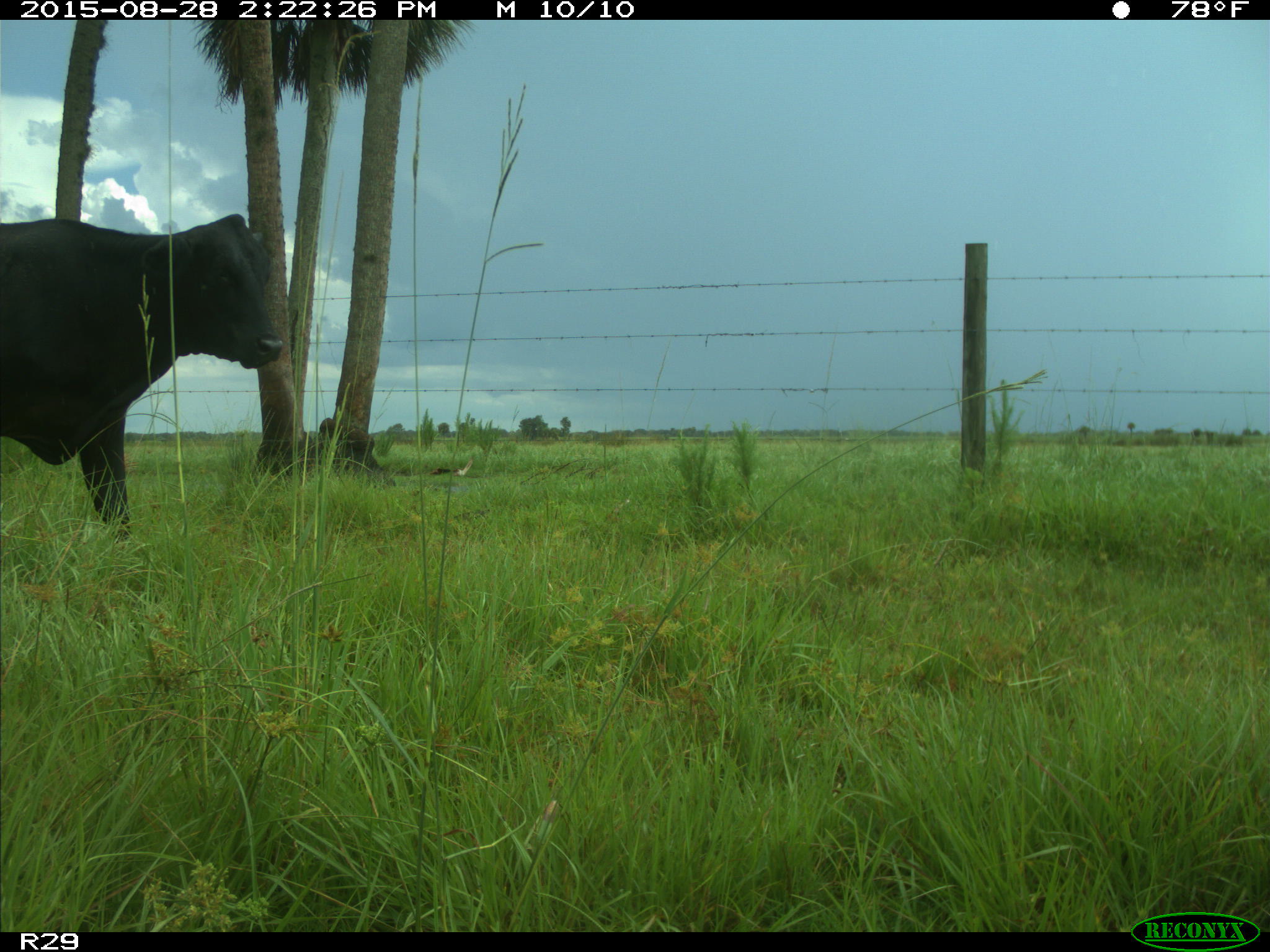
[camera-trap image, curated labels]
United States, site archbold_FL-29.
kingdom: Animalia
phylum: Chordata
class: Mammalia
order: Artiodactyla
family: Bovidae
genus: Bos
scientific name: Bos taurus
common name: domestic cow